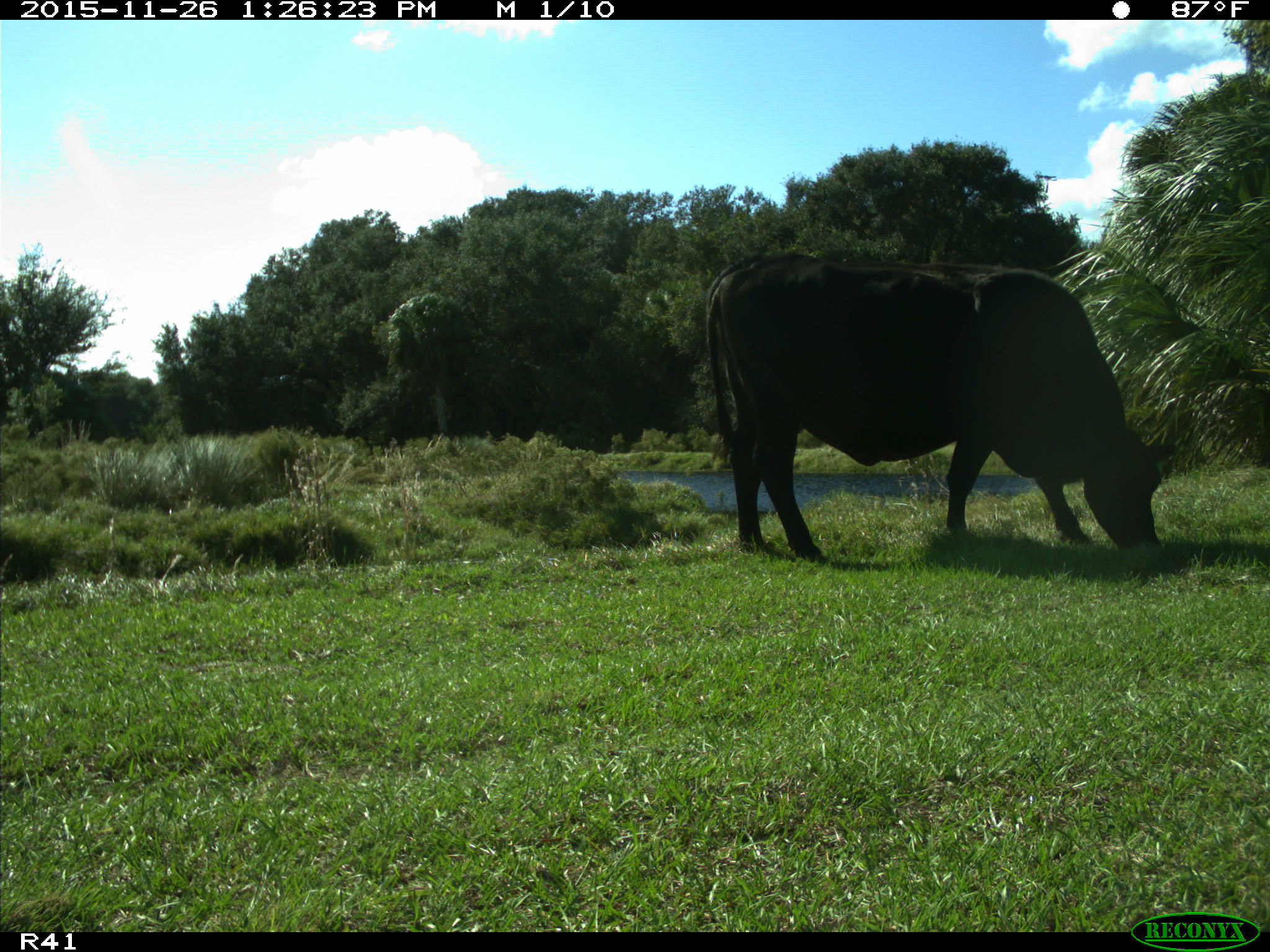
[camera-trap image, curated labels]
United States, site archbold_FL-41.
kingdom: Animalia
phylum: Chordata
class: Mammalia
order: Artiodactyla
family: Bovidae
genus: Bos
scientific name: Bos taurus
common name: domestic cow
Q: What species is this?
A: Bos taurus (domestic cow).